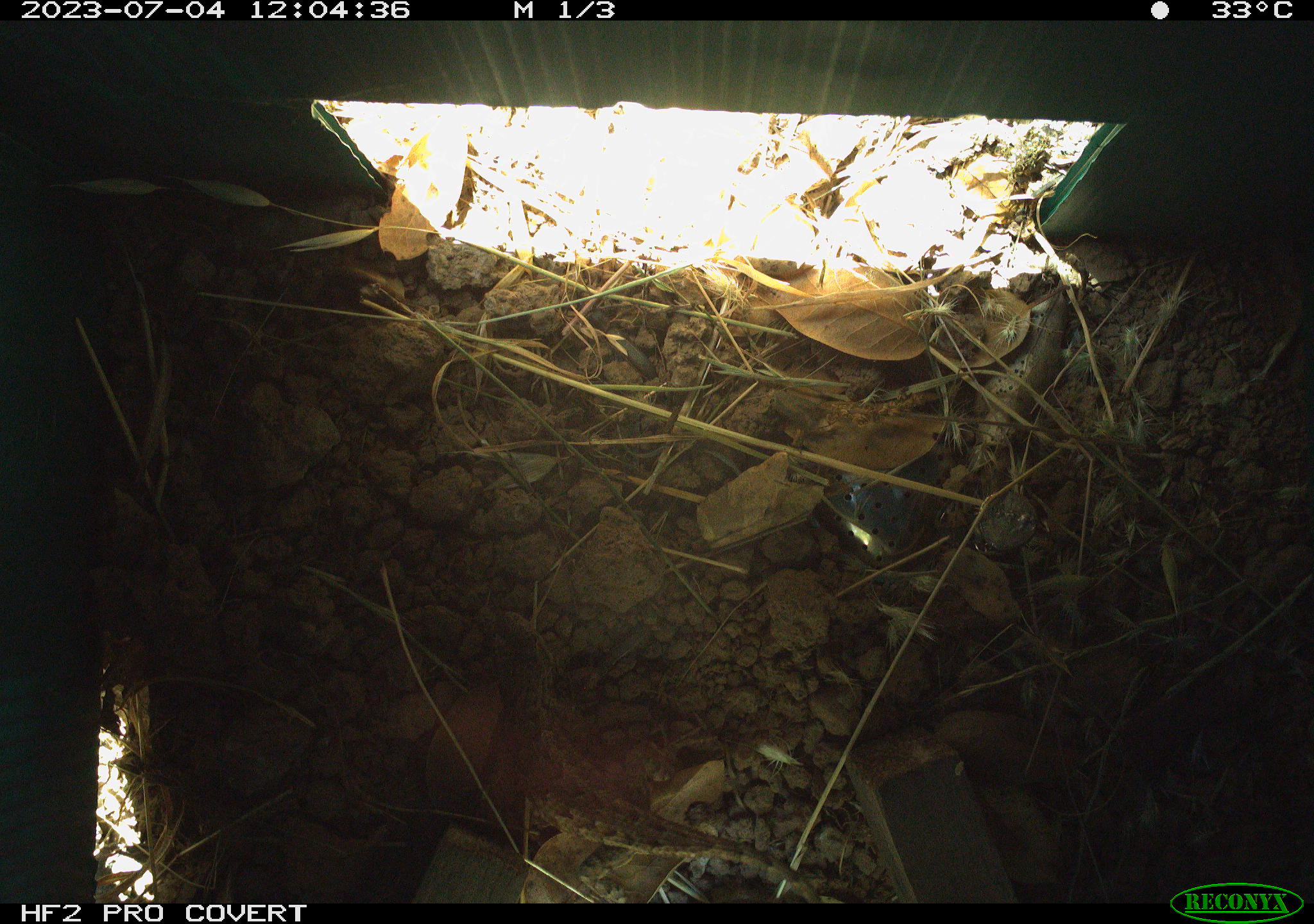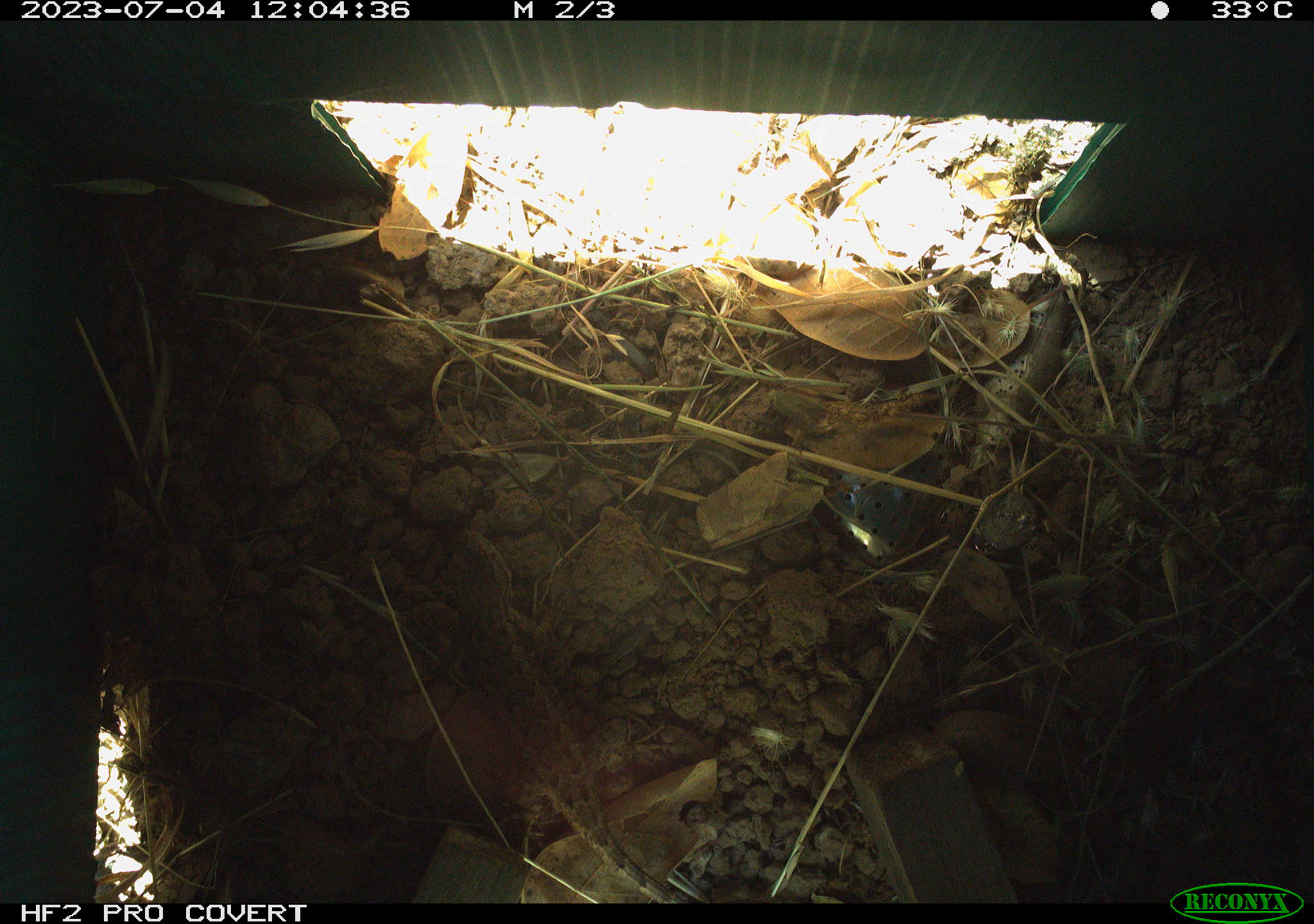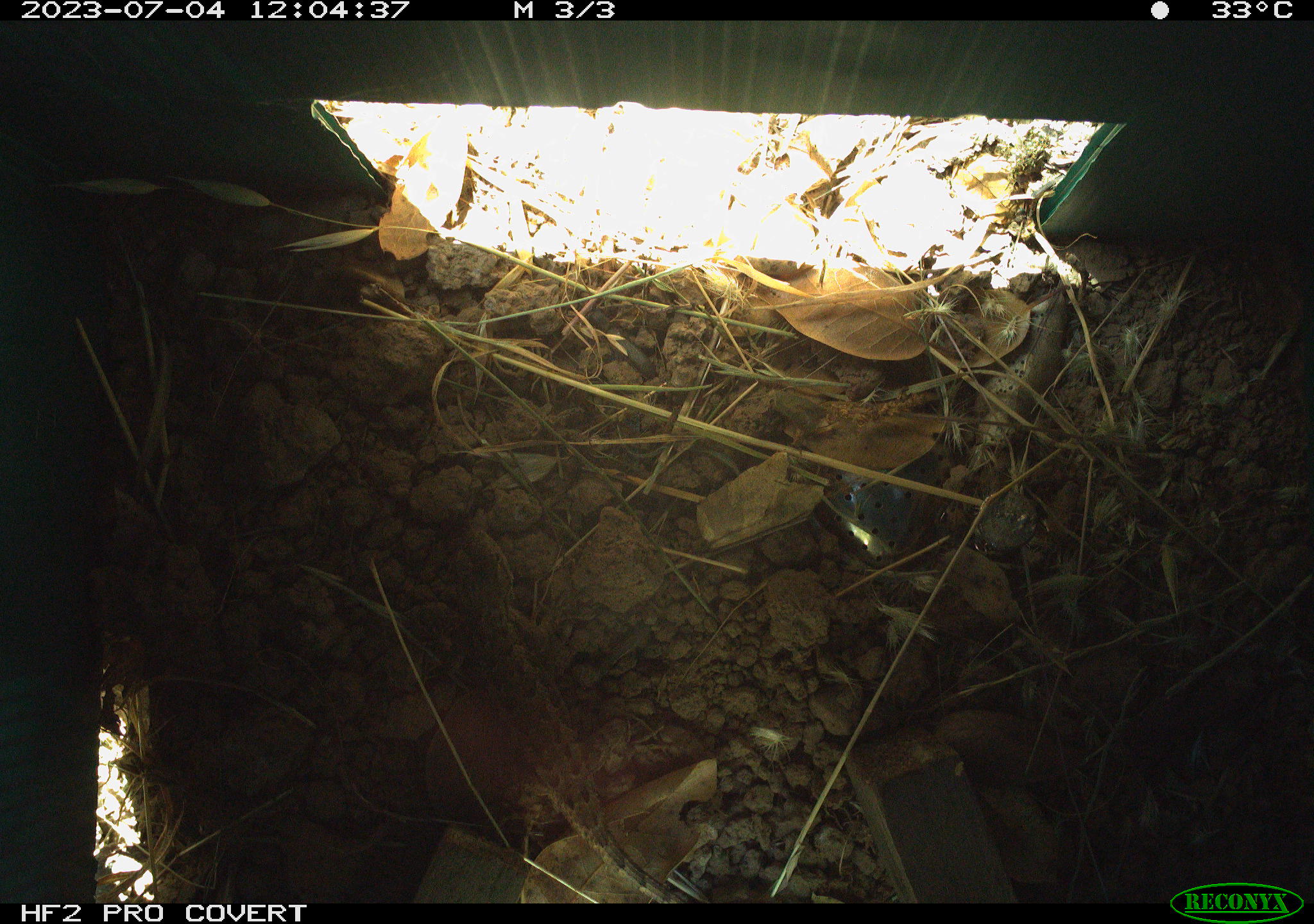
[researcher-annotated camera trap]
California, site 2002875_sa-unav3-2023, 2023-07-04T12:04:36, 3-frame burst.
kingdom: Animalia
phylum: Chordata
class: Reptilia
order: Squamata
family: Phrynosomatidae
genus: Sceloporus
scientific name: Sceloporus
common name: spiny lizards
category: sceloporus species